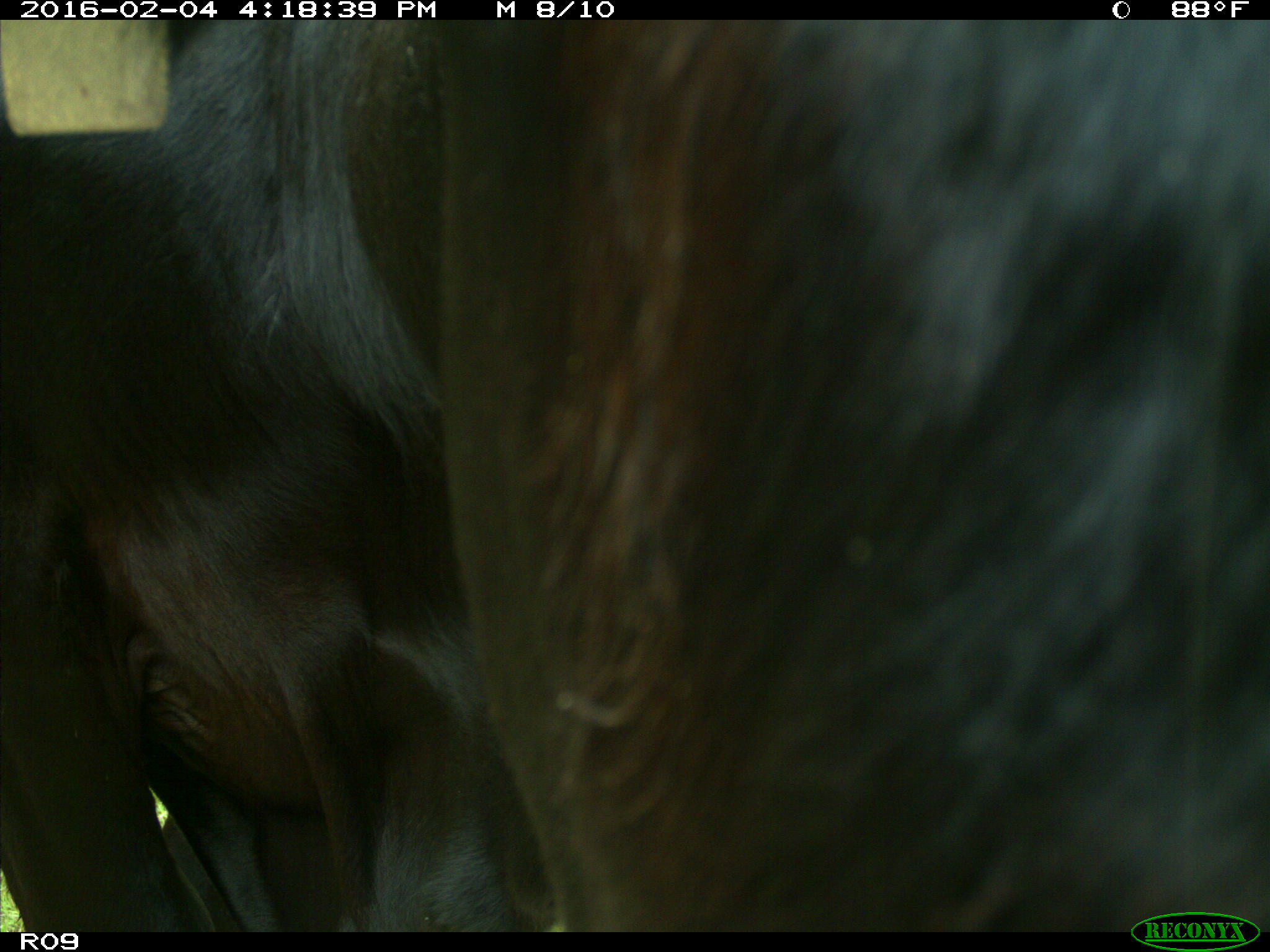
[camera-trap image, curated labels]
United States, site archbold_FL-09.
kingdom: Animalia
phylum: Chordata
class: Mammalia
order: Artiodactyla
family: Bovidae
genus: Bos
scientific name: Bos taurus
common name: domestic cow